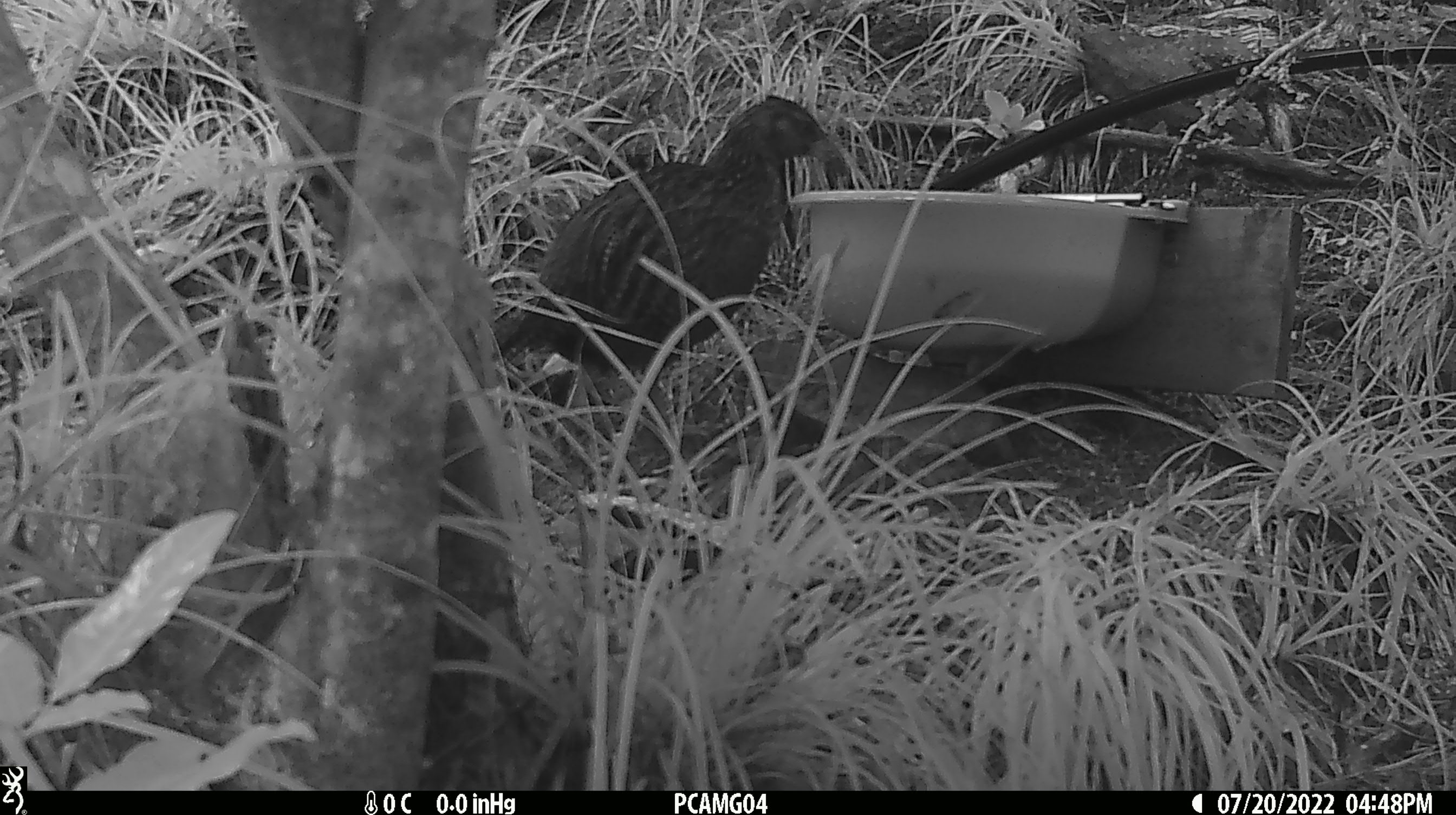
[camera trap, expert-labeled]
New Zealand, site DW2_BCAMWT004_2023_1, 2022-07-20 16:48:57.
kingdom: Animalia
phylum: Chordata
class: Aves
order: Gruiformes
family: Rallidae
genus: Gallirallus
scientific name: Gallirallus australis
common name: weka